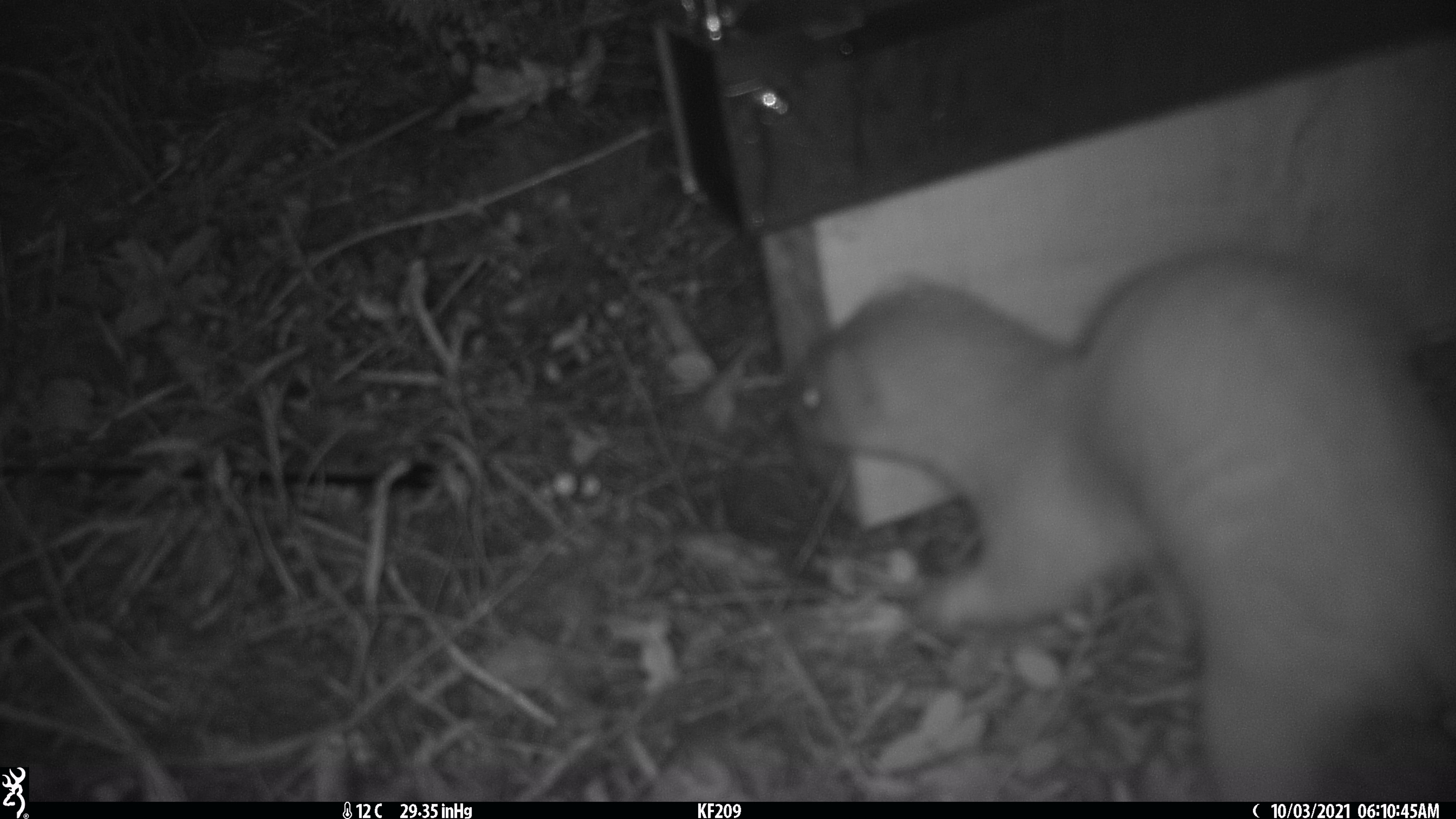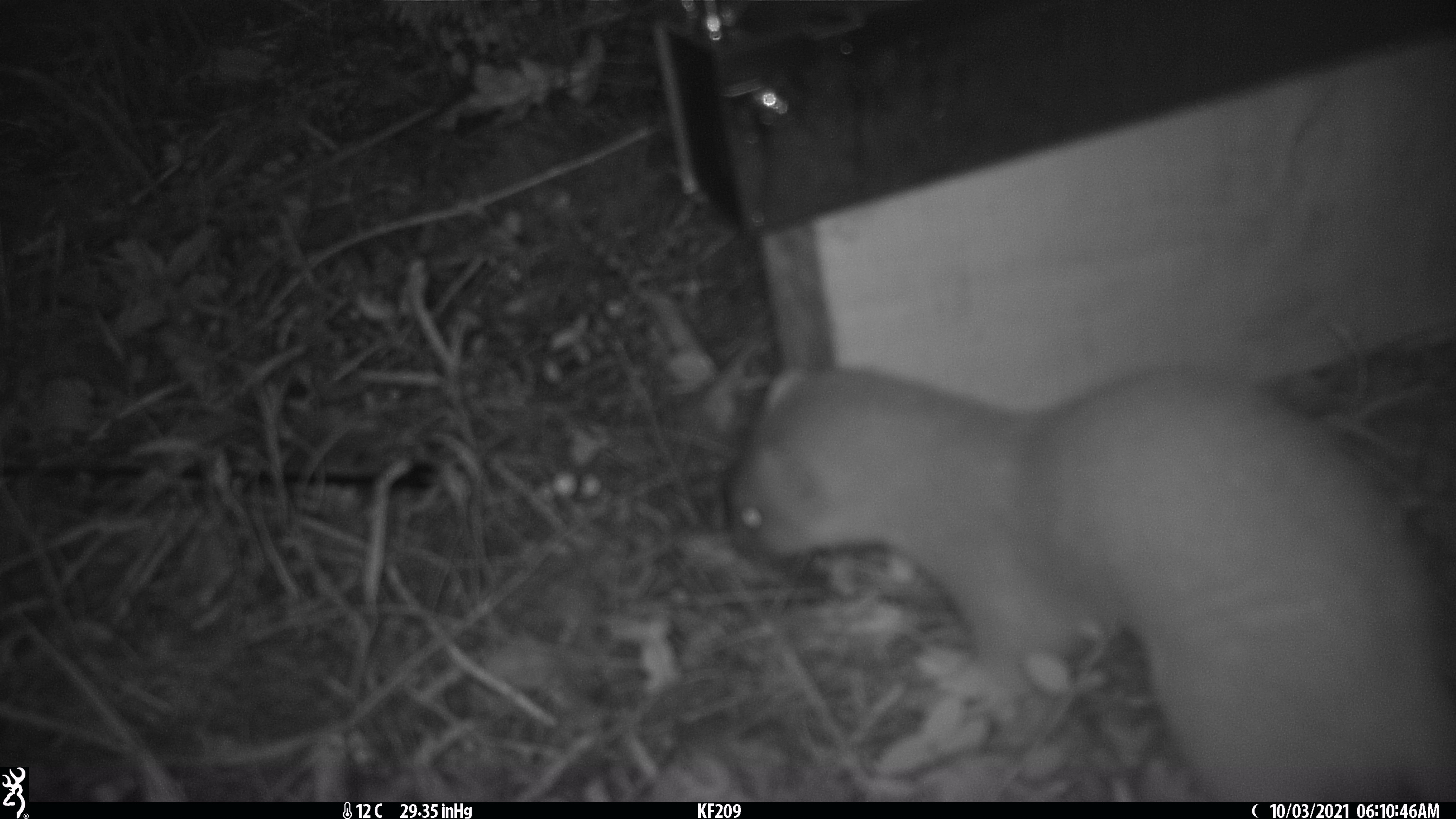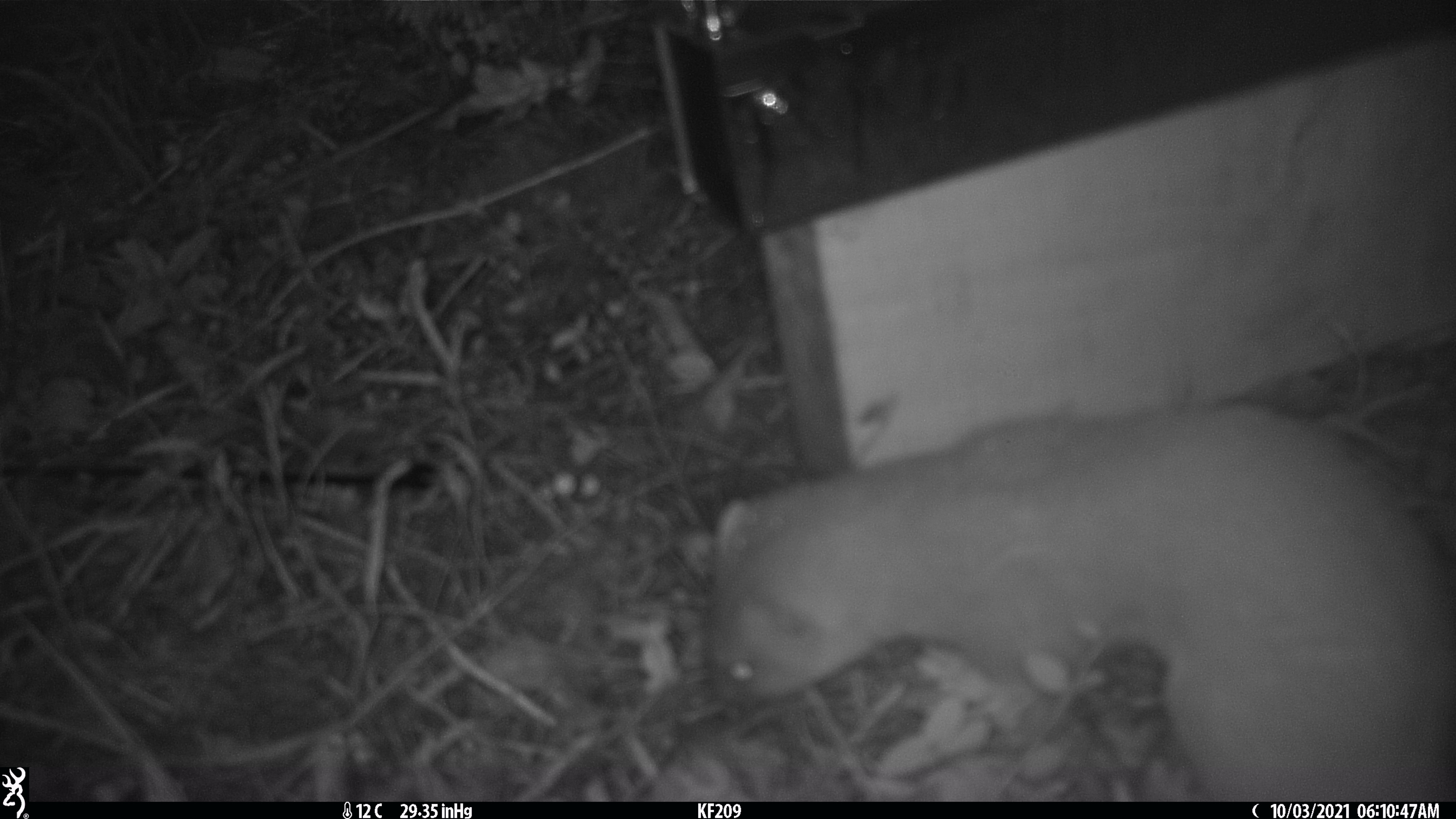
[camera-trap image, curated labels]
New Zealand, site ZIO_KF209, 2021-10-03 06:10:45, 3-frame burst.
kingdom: Animalia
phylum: Chordata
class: Mammalia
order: Carnivora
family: Mustelidae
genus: Mustela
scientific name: Mustela erminea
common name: stoat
Stoat (Mustela erminea).